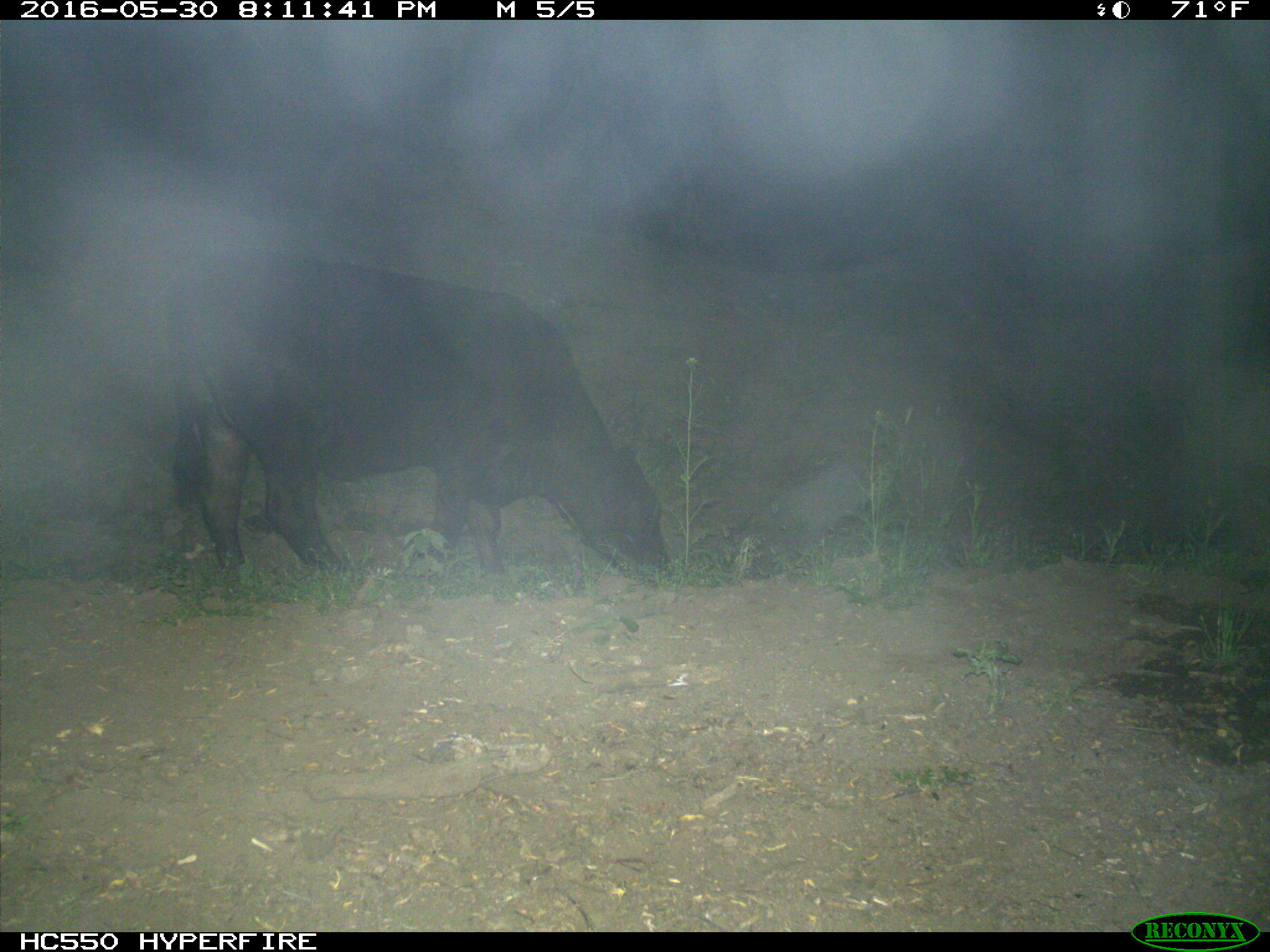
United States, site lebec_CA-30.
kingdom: Animalia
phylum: Chordata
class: Mammalia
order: Artiodactyla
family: Bovidae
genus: Bos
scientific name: Bos taurus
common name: domestic cow